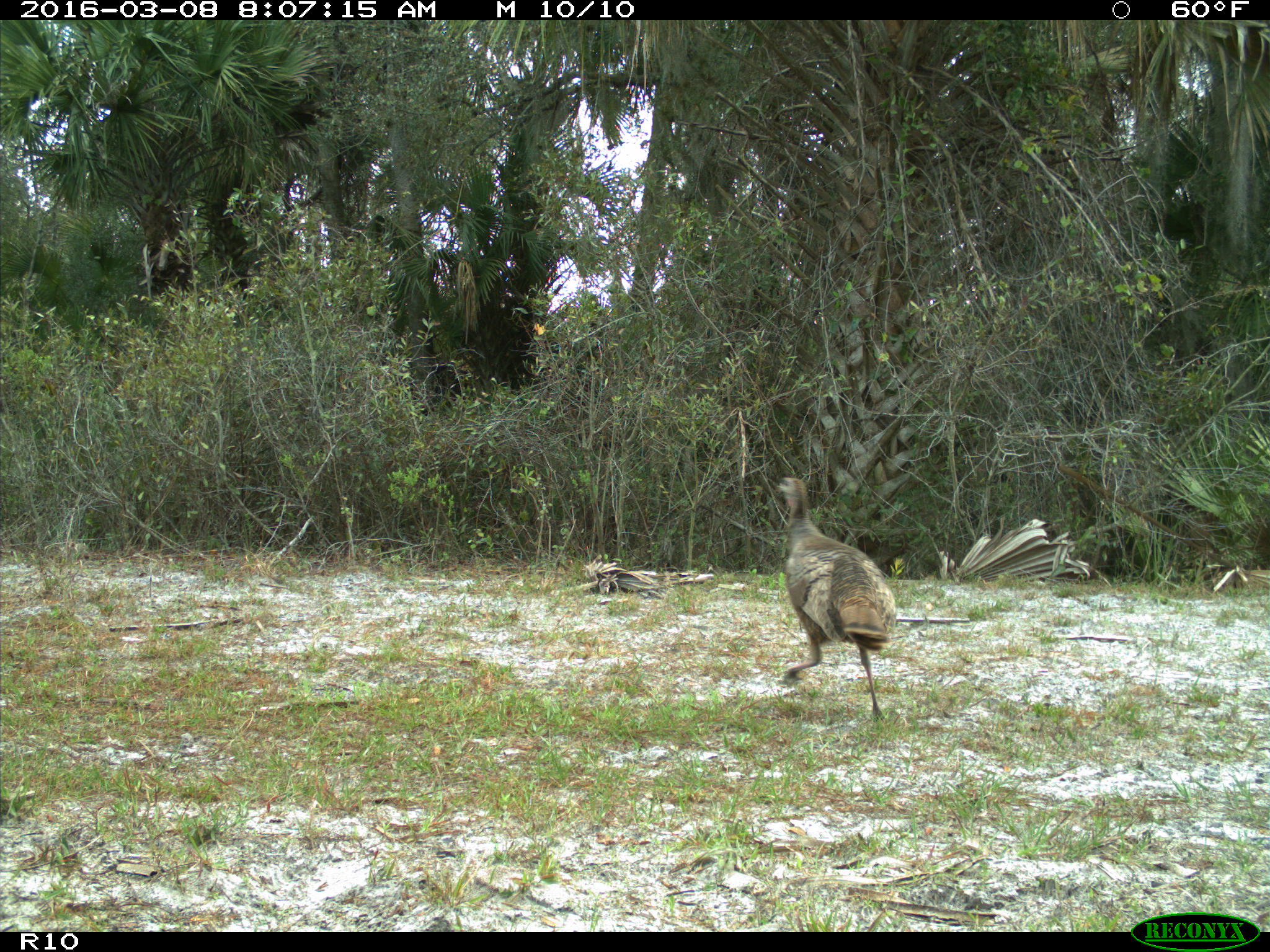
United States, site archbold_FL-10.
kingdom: Animalia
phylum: Chordata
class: Aves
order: Galliformes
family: Phasianidae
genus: Meleagris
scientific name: Meleagris gallopavo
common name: wild turkey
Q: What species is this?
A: Meleagris gallopavo (wild turkey).